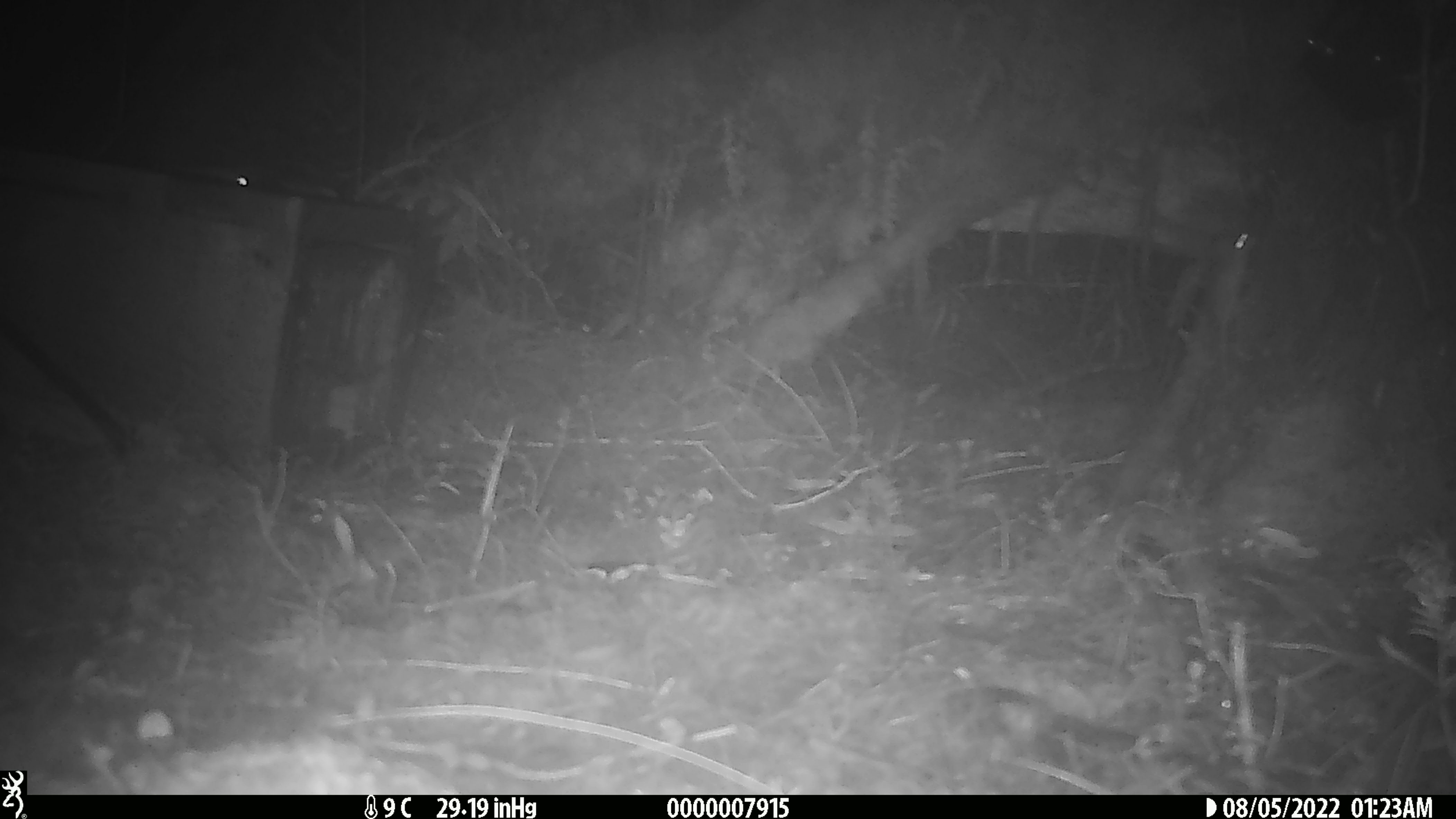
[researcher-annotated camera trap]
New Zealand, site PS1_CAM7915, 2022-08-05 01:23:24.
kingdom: Animalia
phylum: Chordata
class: Mammalia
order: Rodentia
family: Muridae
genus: Mus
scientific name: Mus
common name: mouse